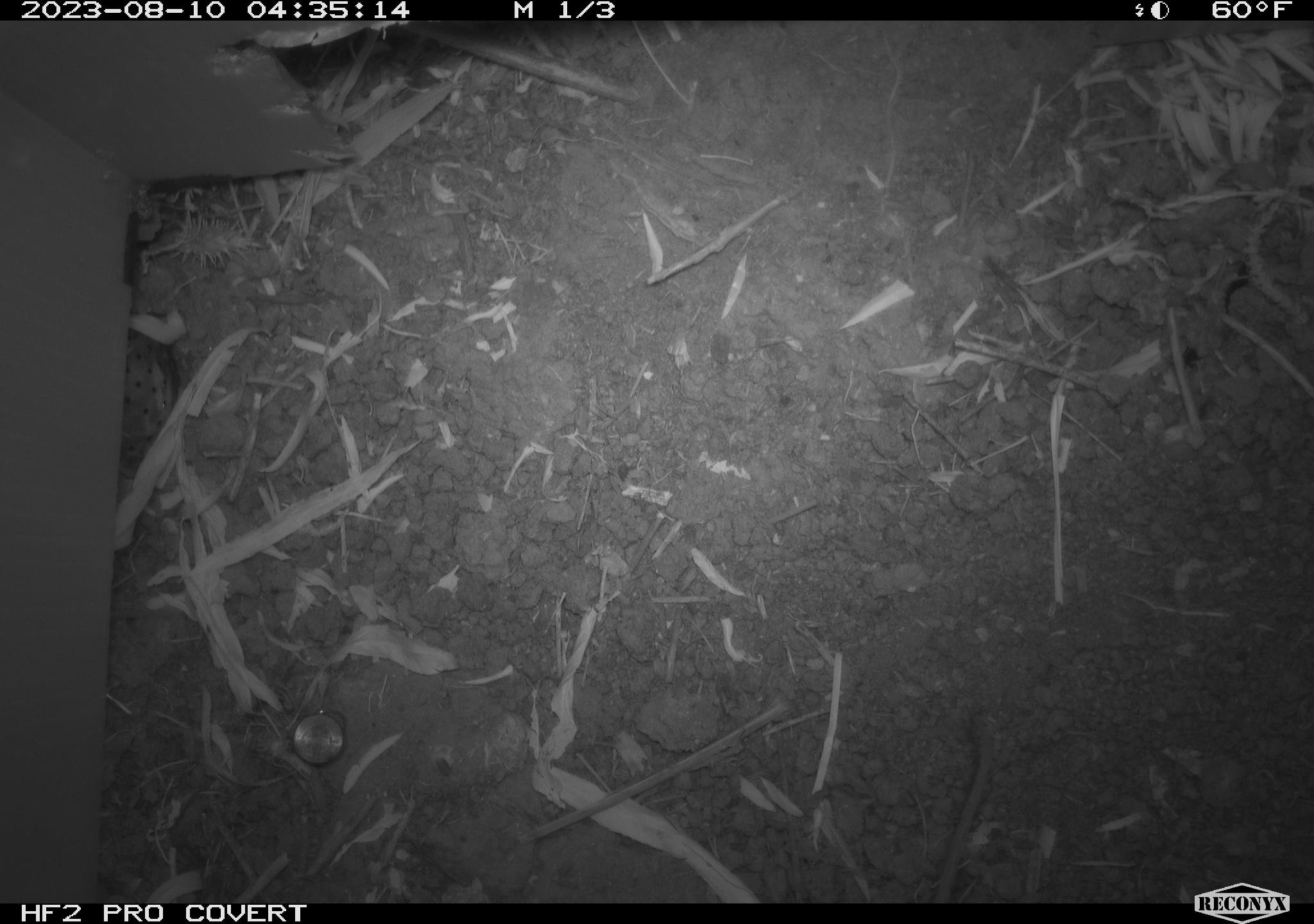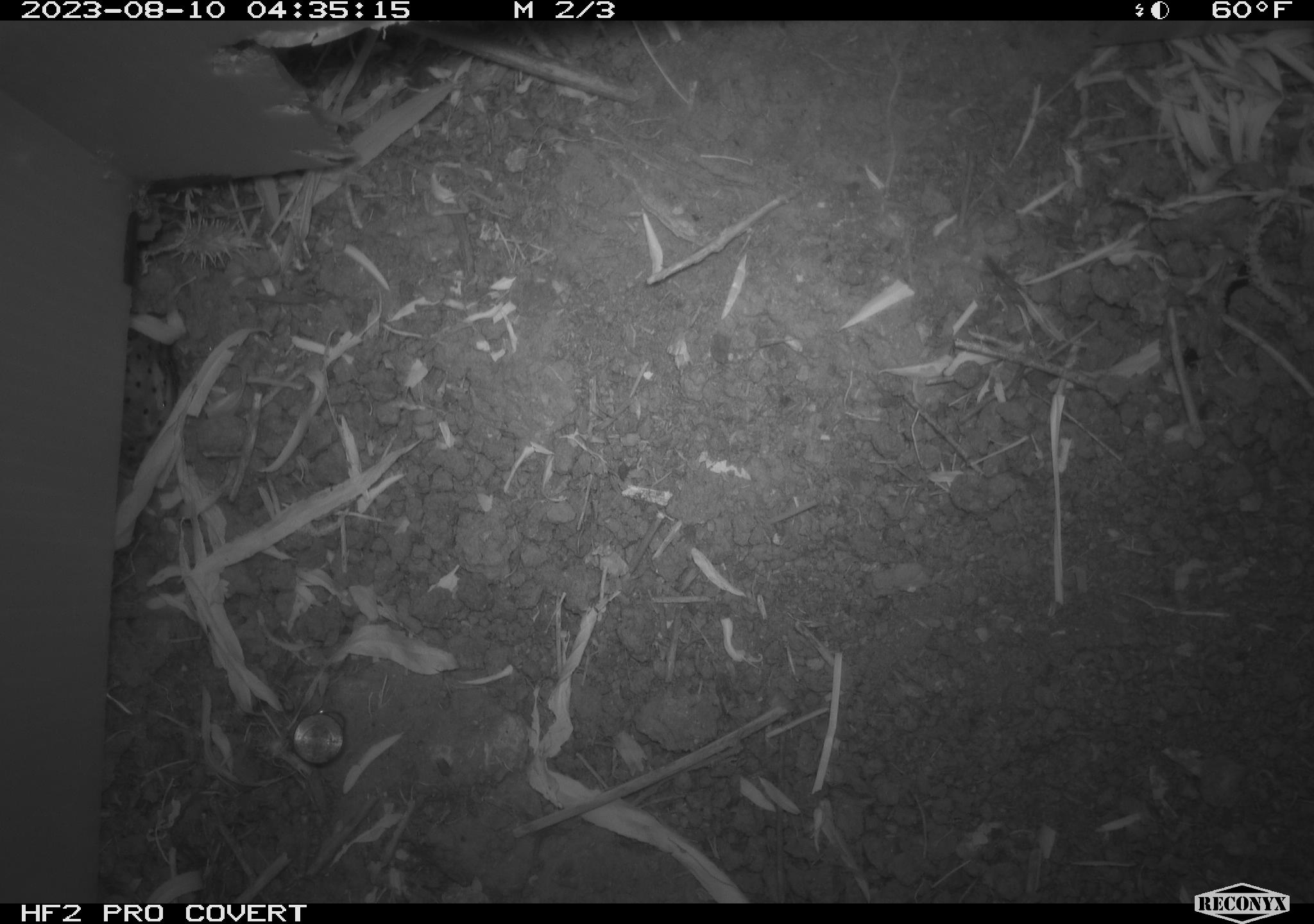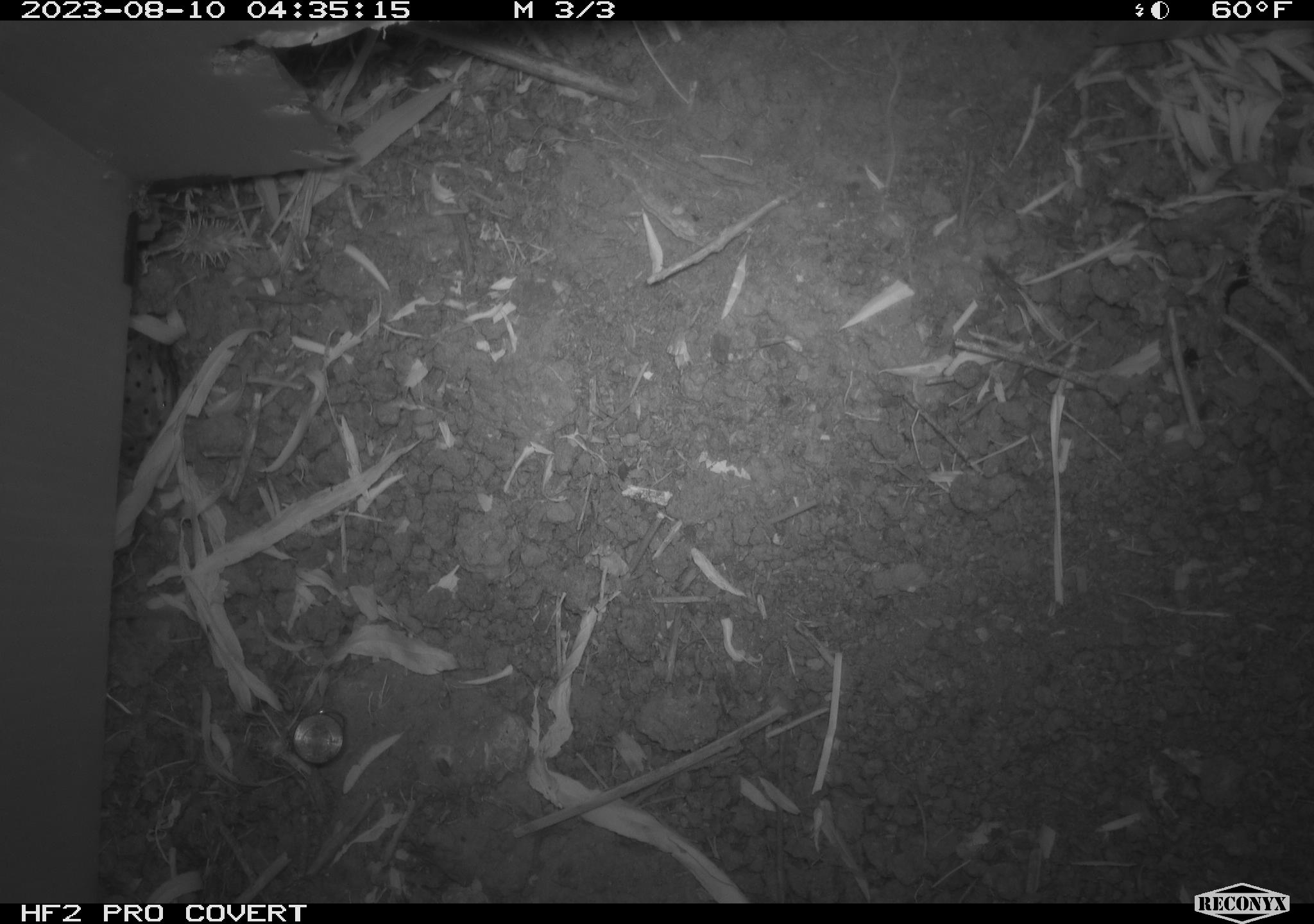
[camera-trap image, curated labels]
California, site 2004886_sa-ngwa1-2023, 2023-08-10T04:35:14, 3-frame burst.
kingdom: Animalia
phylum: Chordata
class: Mammalia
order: Lagomorpha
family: Leporidae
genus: Sylvilagus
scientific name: Sylvilagus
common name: cottontail rabbits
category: sylvilagus species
Sylvilagus species (cottontail rabbits) (Sylvilagus).